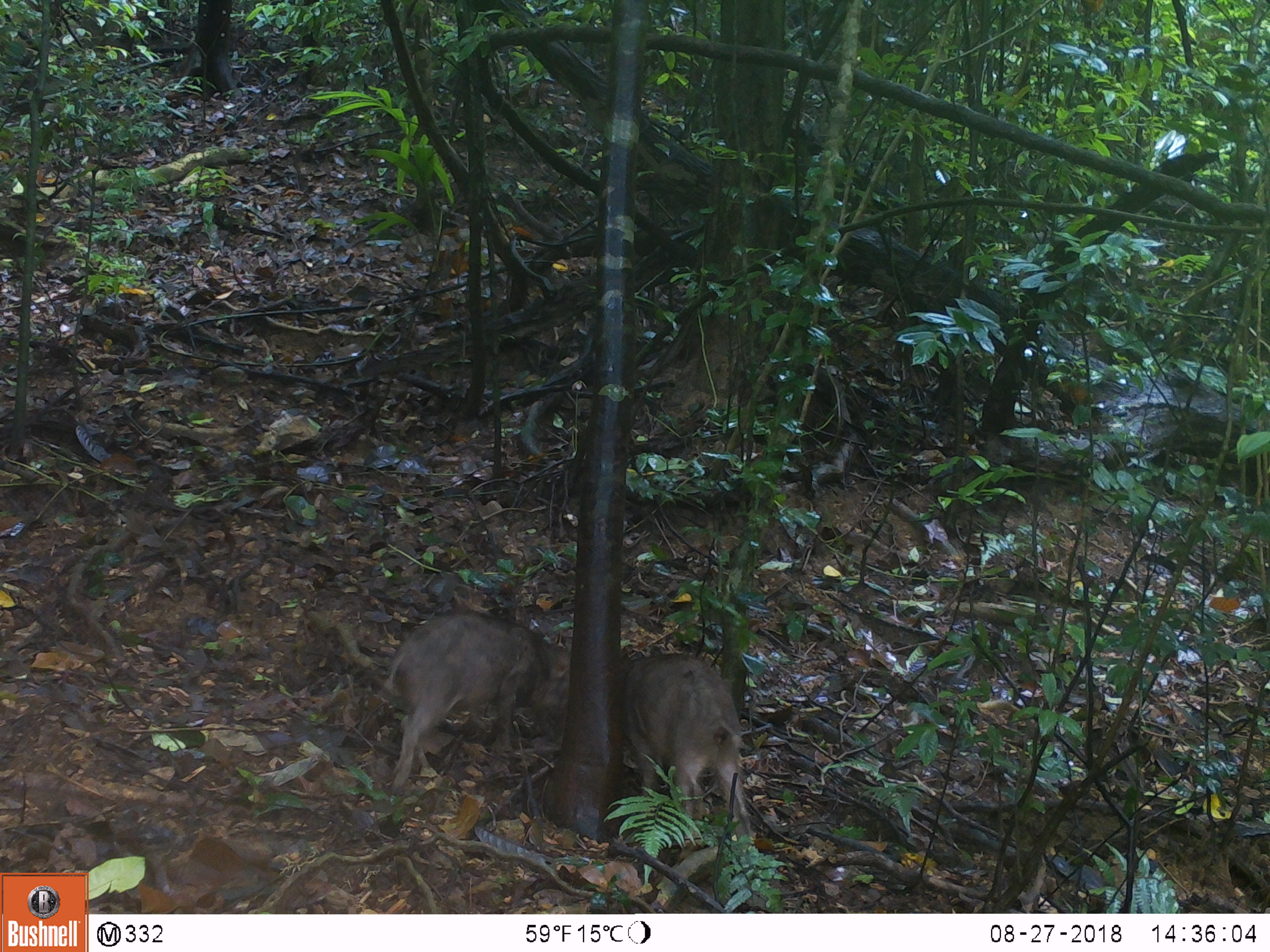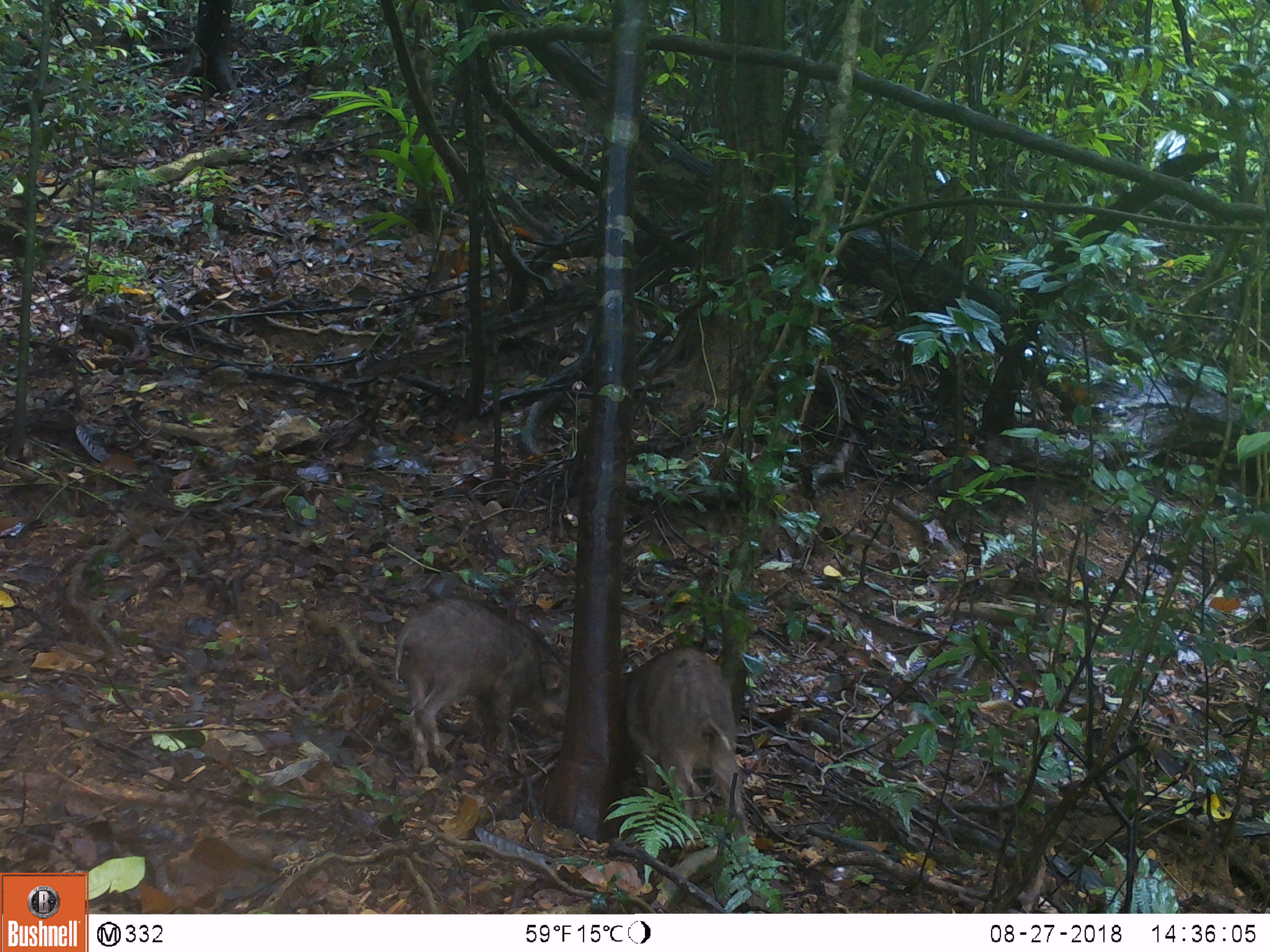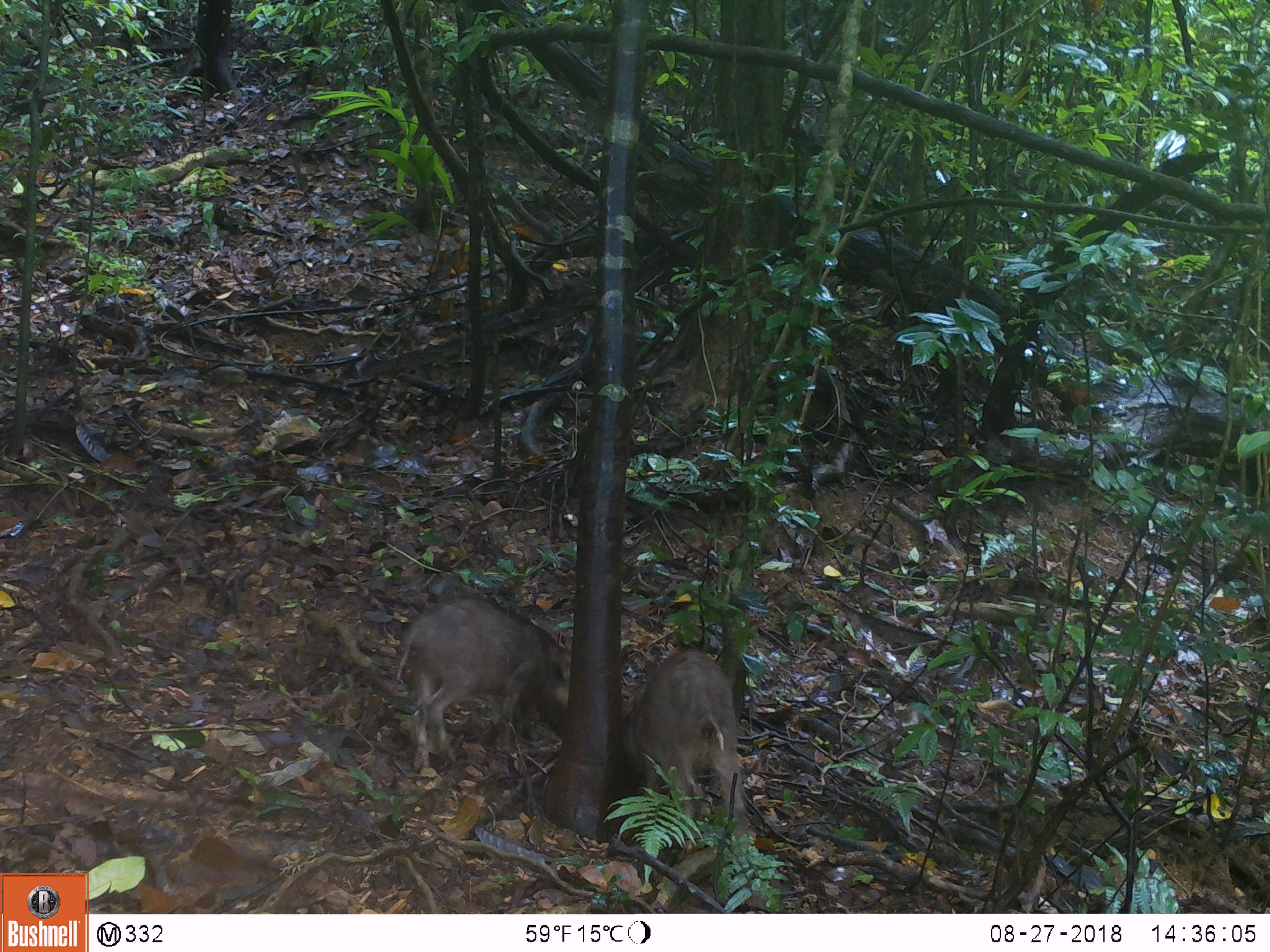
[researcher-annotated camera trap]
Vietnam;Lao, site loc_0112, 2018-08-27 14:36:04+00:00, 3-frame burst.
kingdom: Animalia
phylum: Chordata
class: Mammalia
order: Artiodactyla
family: Suidae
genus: Sus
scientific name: Sus scrofa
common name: eurasian wild pig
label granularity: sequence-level